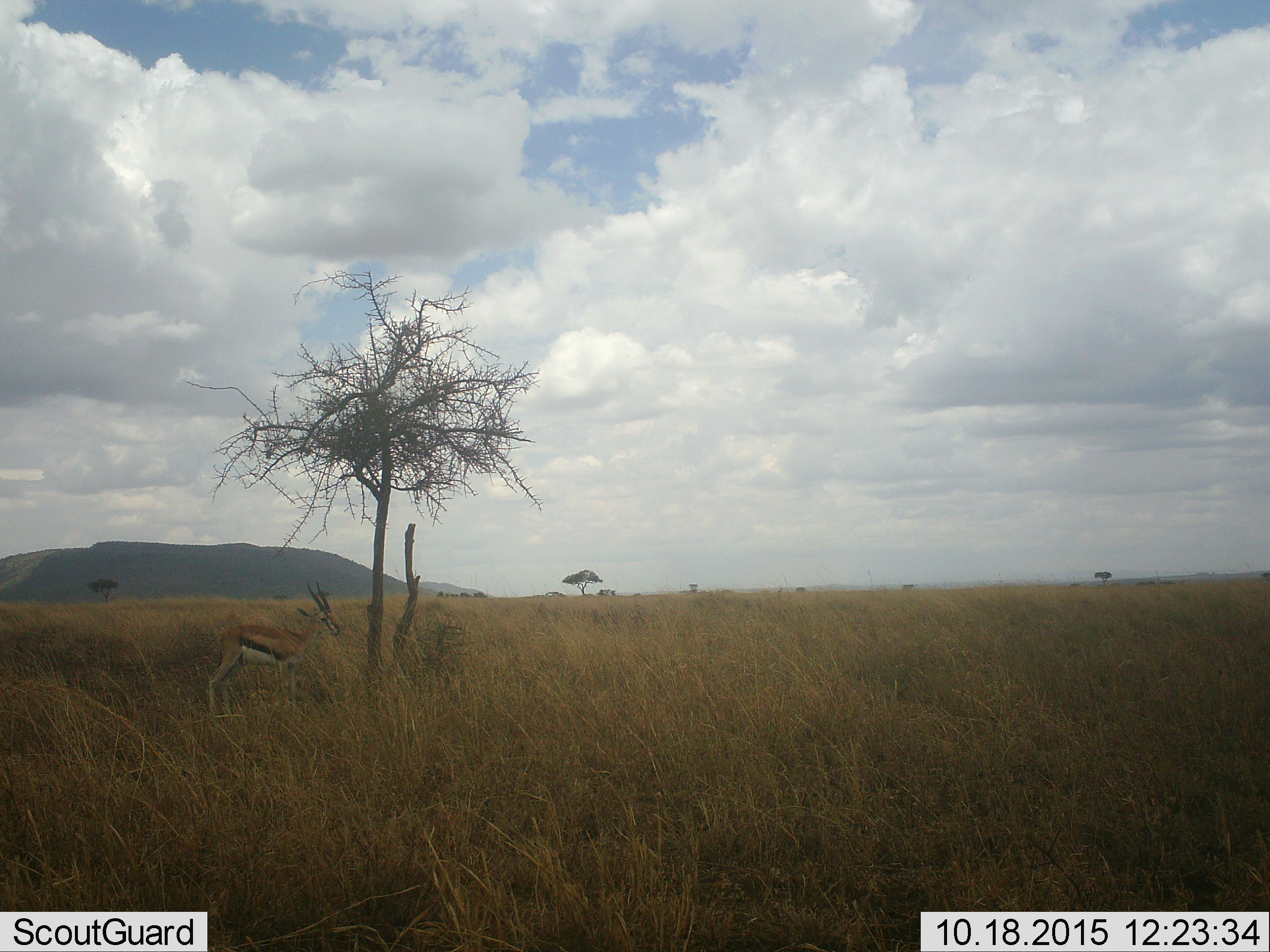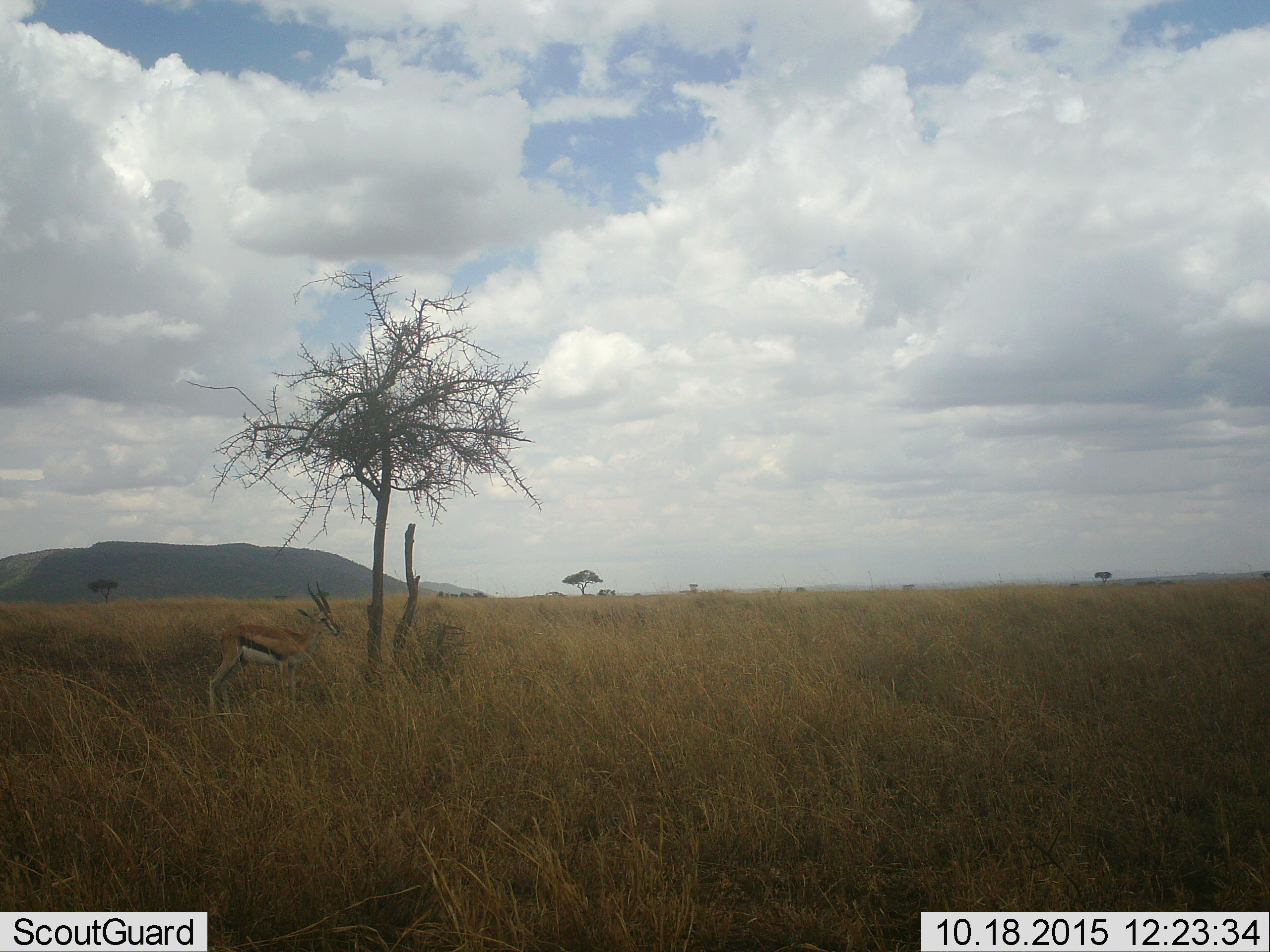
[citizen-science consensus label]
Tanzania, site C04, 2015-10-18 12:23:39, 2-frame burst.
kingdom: Animalia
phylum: Chordata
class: Mammalia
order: Artiodactyla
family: Bovidae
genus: Eudorcas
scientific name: Eudorcas thomsonii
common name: thomson's gazelle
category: gazellethomsons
Gazellethomsons (thomson's gazelle) (Eudorcas thomsonii), count 1. Behavior (volunteer vote fractions): standing 100%, resting 0%, moving 0%, interacting 7%. Young present (vote fraction): 0%. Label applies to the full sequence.